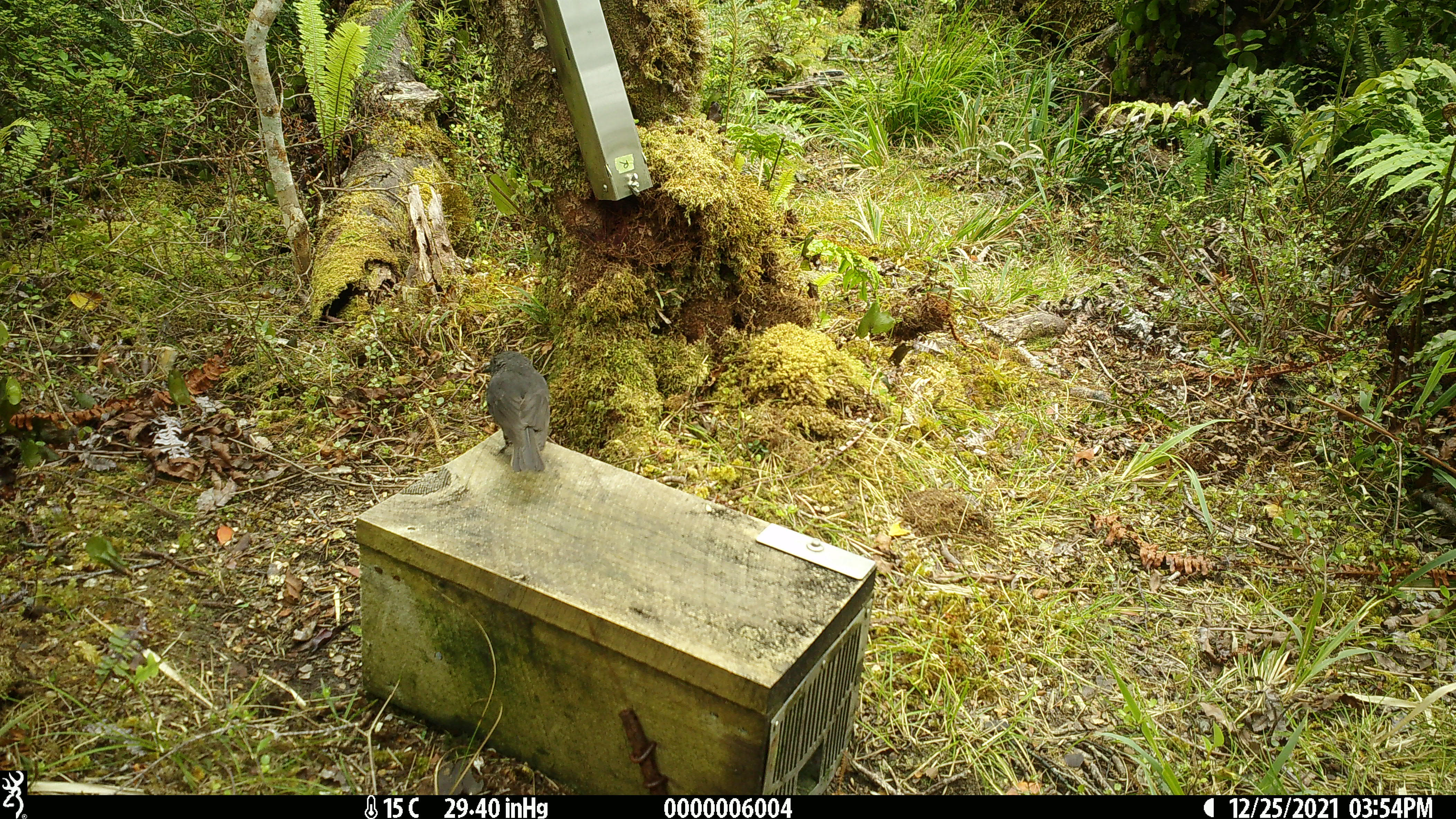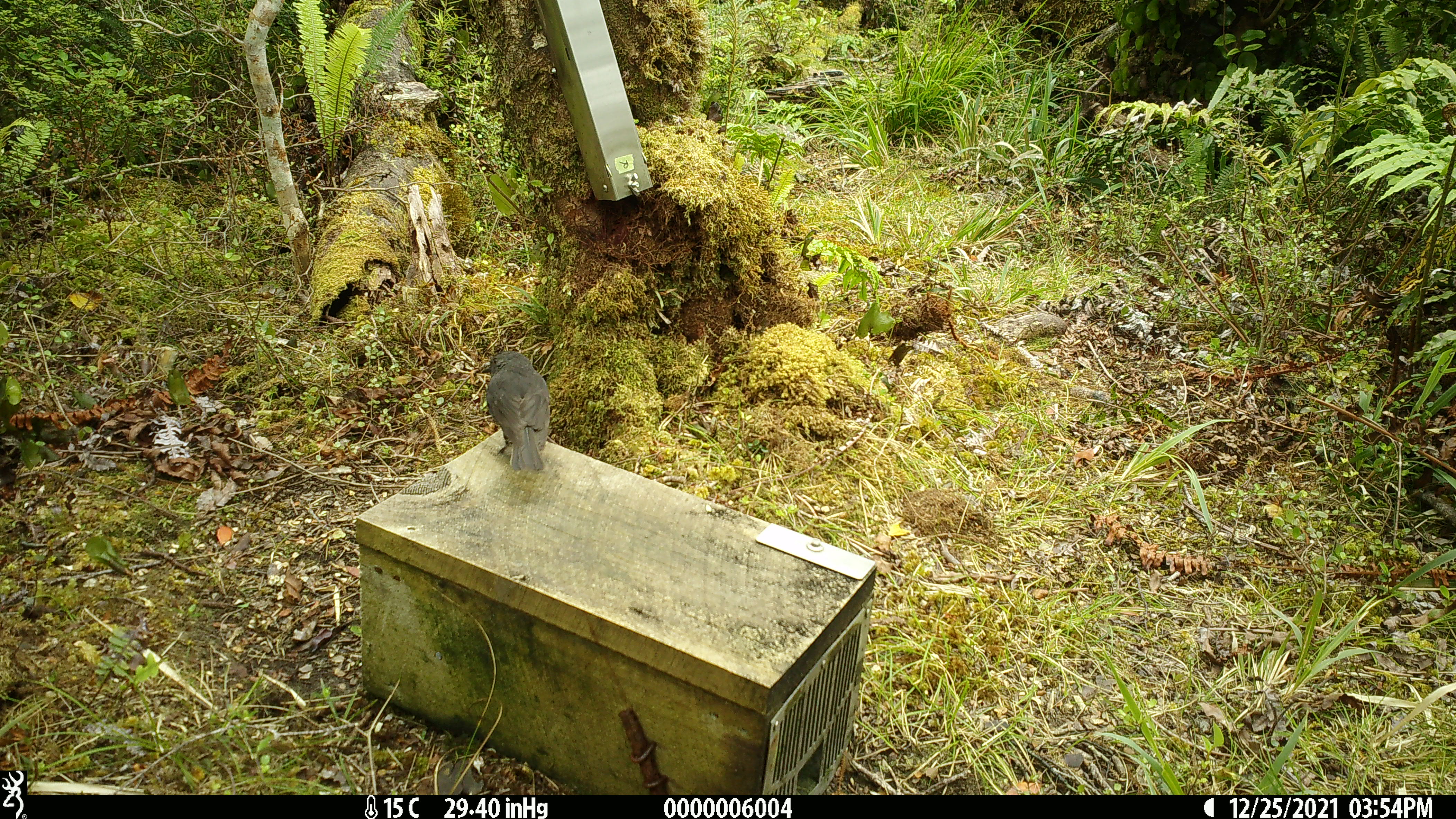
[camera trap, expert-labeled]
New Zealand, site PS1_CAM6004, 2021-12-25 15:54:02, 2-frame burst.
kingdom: Animalia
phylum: Chordata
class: Aves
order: Passeriformes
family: Petroicidae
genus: Petroica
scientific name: Petroica australis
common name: new zealand robin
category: robin